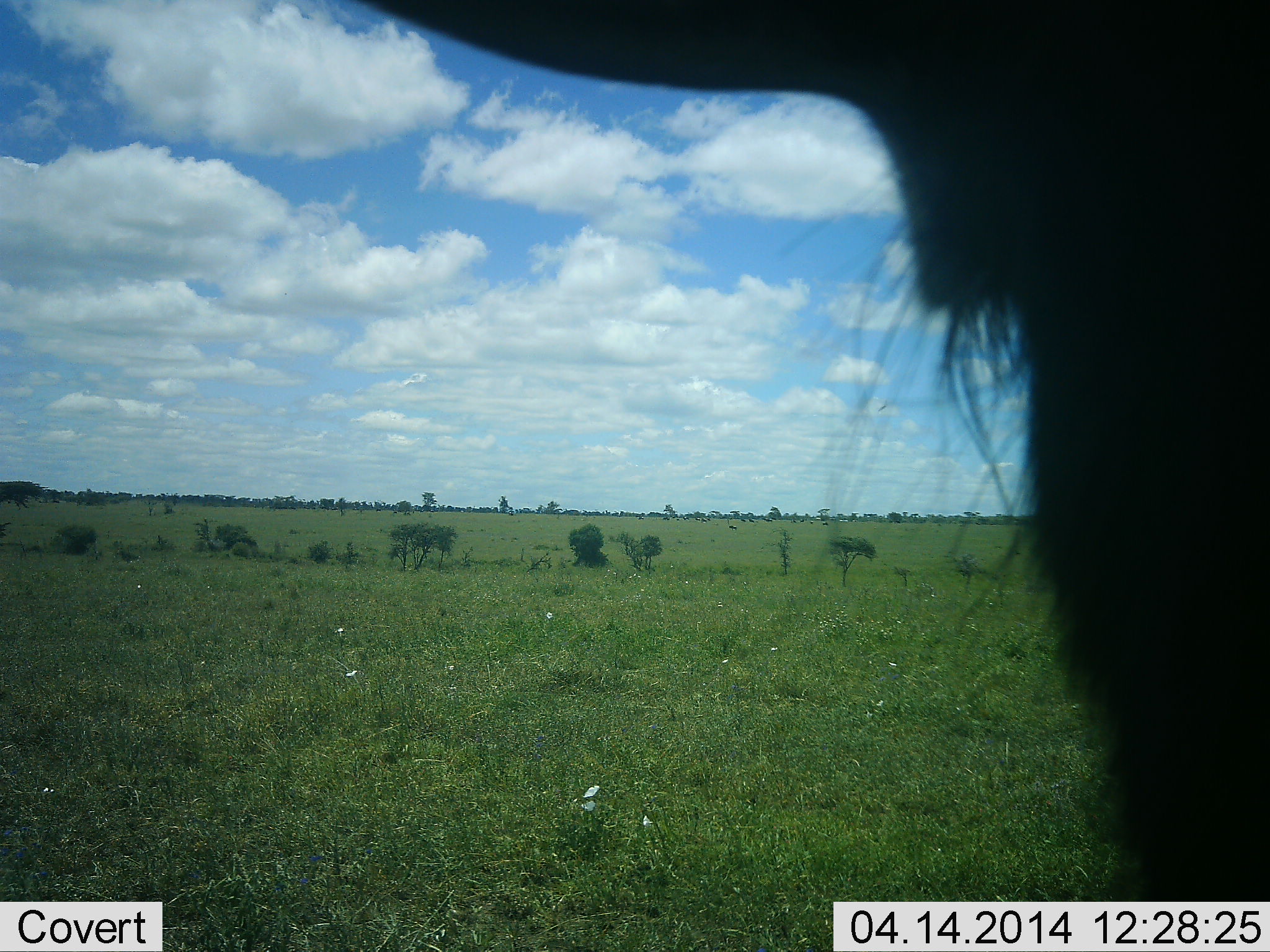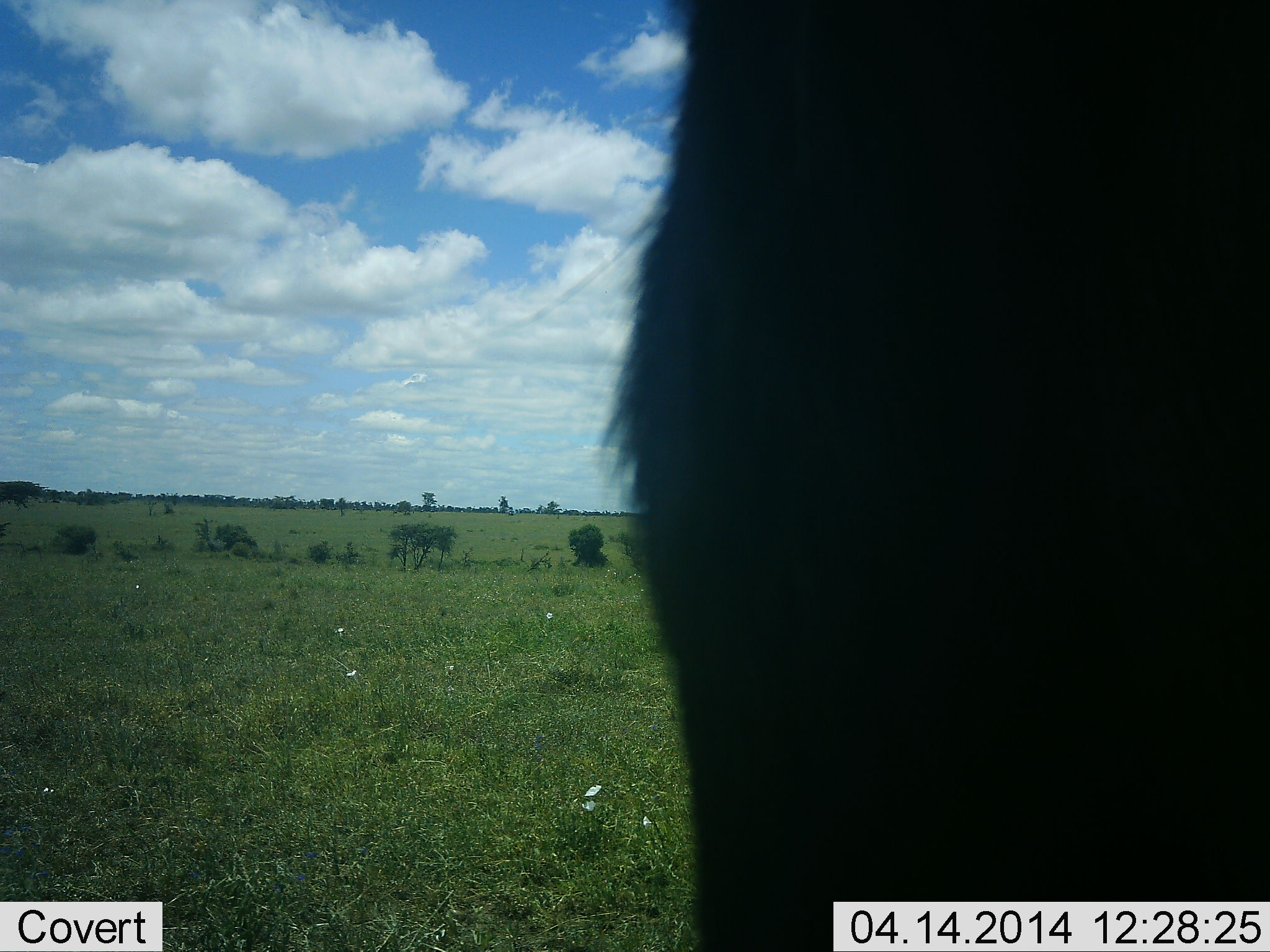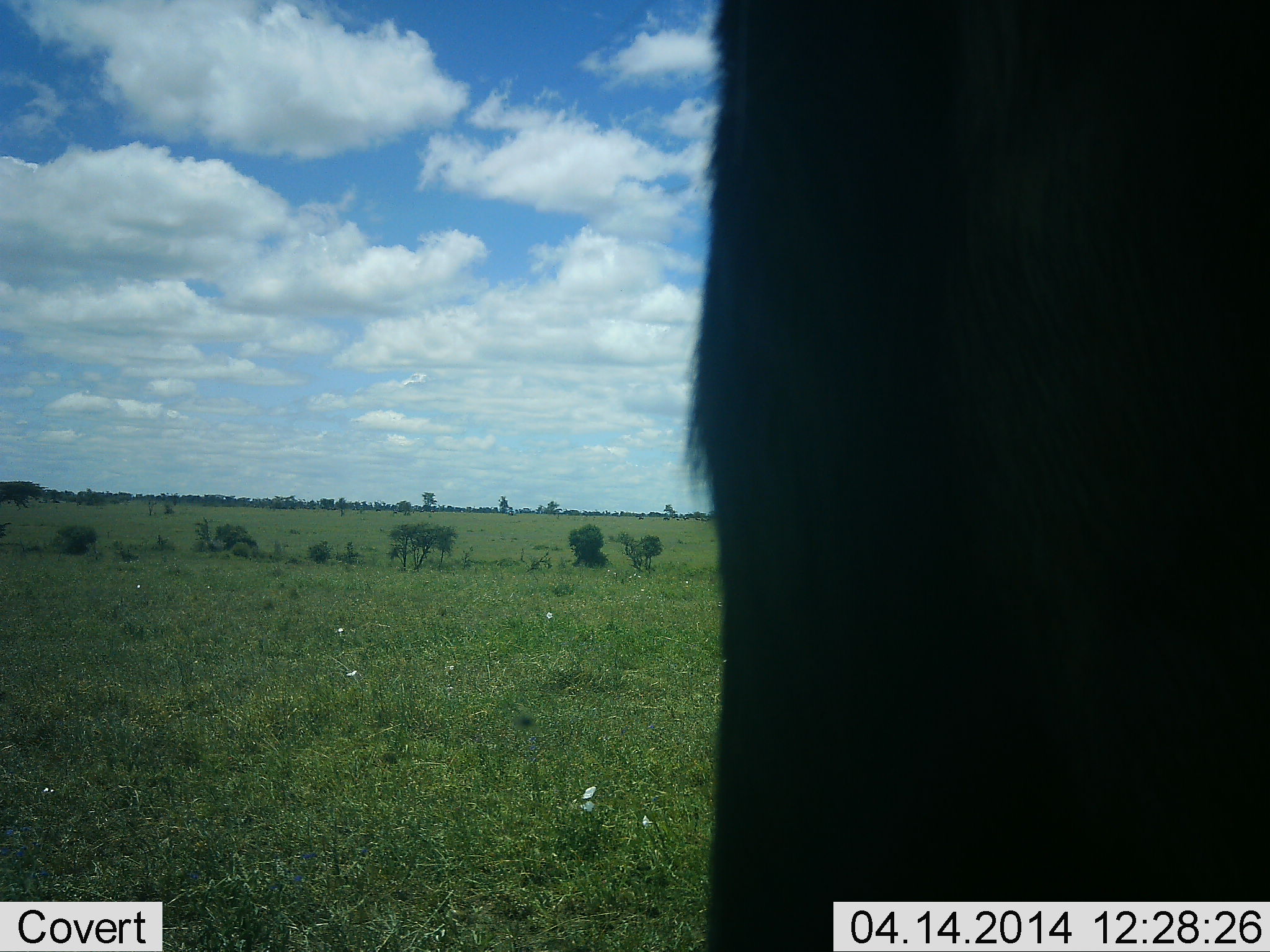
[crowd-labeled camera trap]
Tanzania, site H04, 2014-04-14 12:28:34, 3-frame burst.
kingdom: Animalia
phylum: Chordata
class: Mammalia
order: Artiodactyla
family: Bovidae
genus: Connochaetes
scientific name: Connochaetes taurinus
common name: blue wildebeest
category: wildebeest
Wildebeest (blue wildebeest) (Connochaetes taurinus), count 1. Behavior (volunteer vote fractions): standing 100%, resting 0%, moving 0%, interacting 0%. Young present (vote fraction): 0%. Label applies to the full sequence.